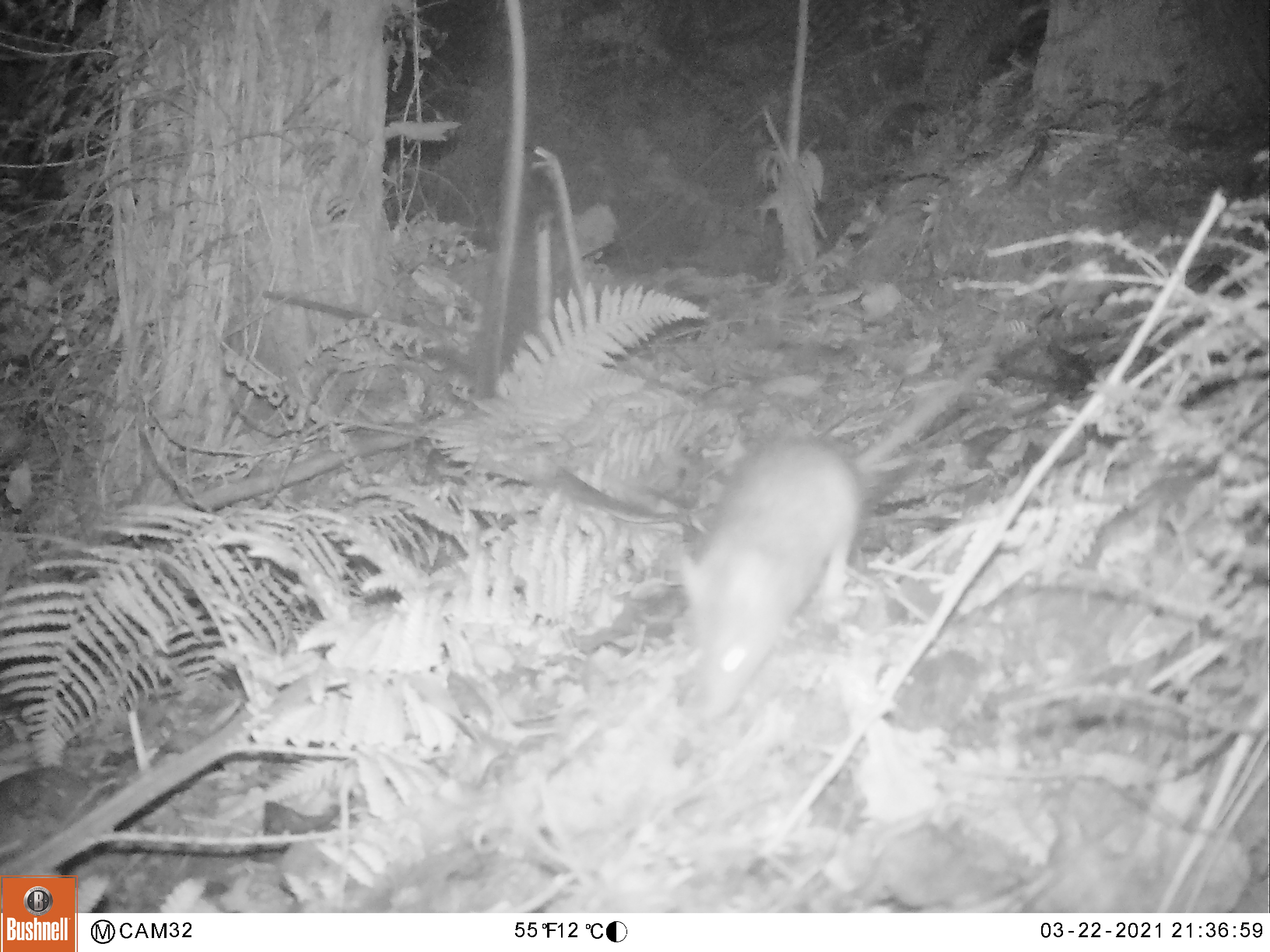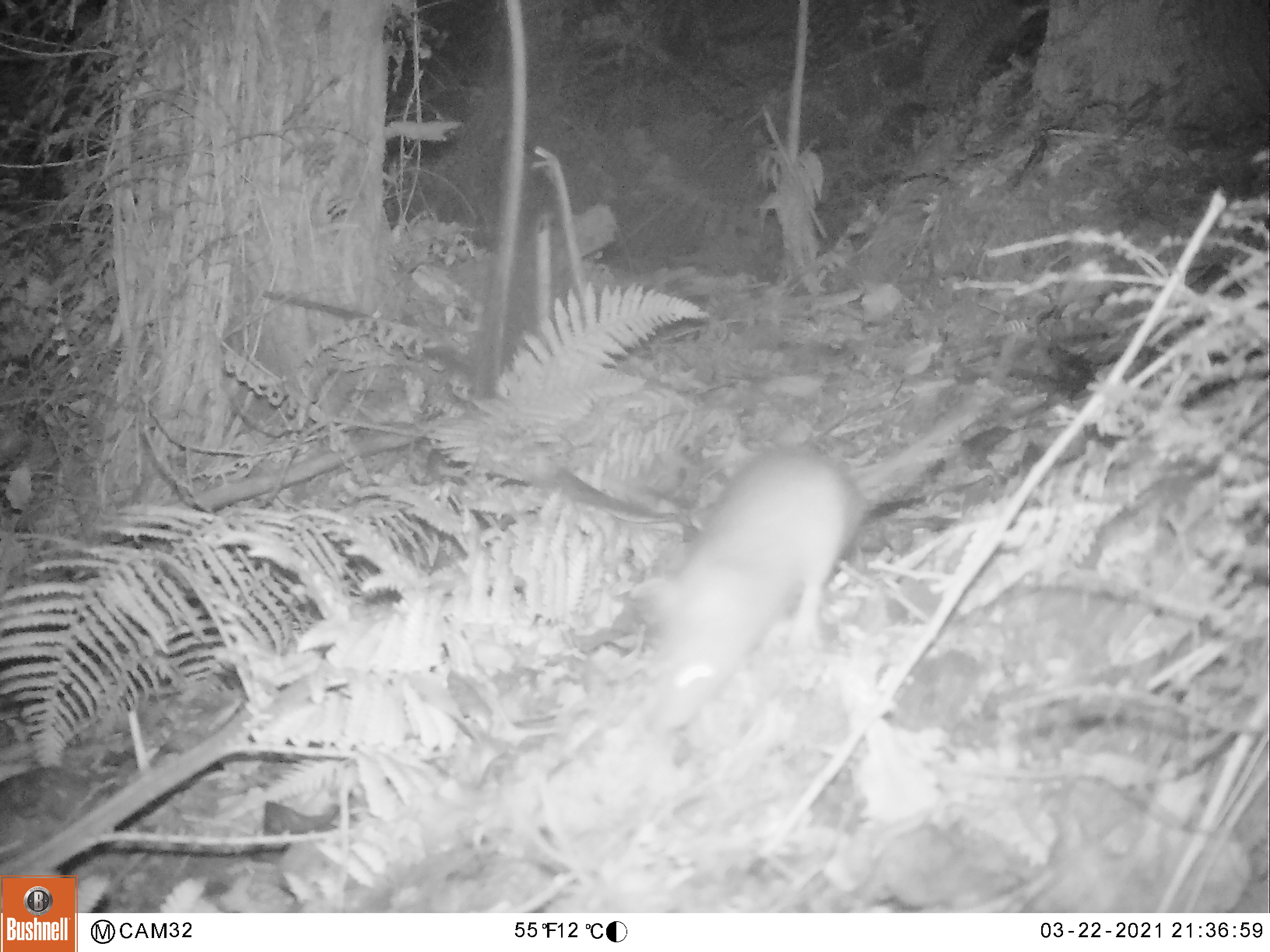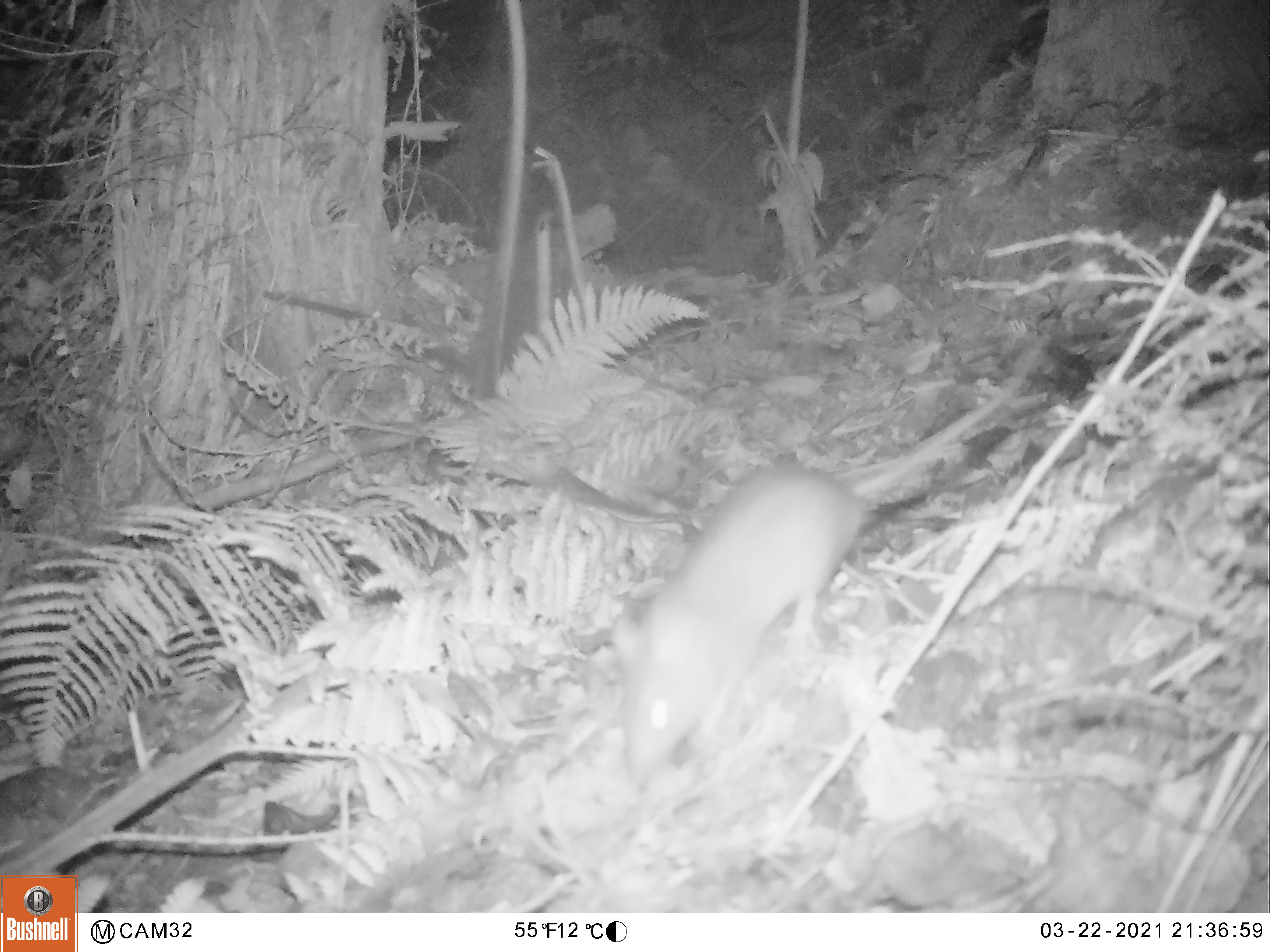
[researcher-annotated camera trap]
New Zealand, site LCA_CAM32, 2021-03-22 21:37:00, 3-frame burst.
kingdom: Animalia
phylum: Chordata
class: Mammalia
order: Rodentia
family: Muridae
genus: Rattus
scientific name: Rattus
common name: rat